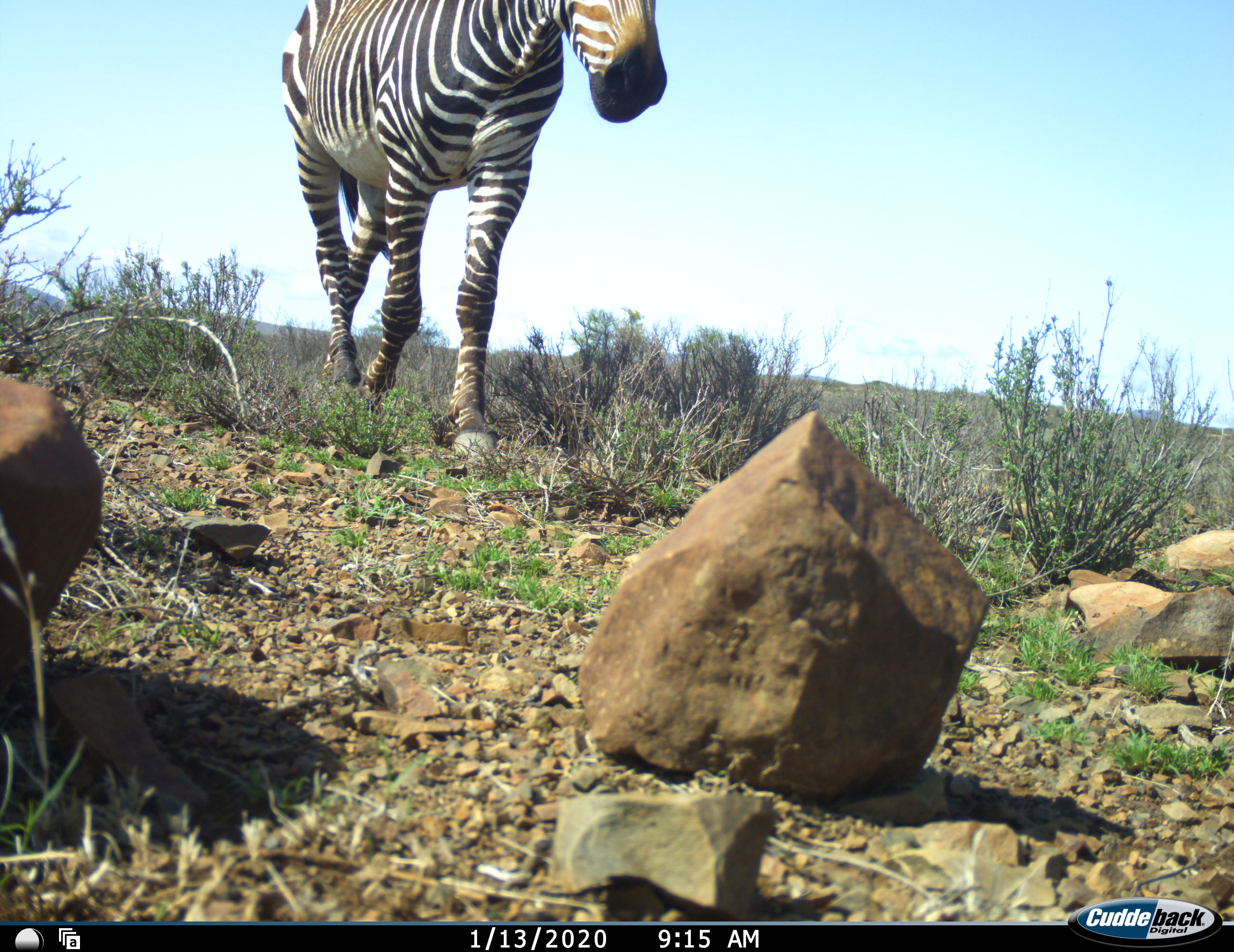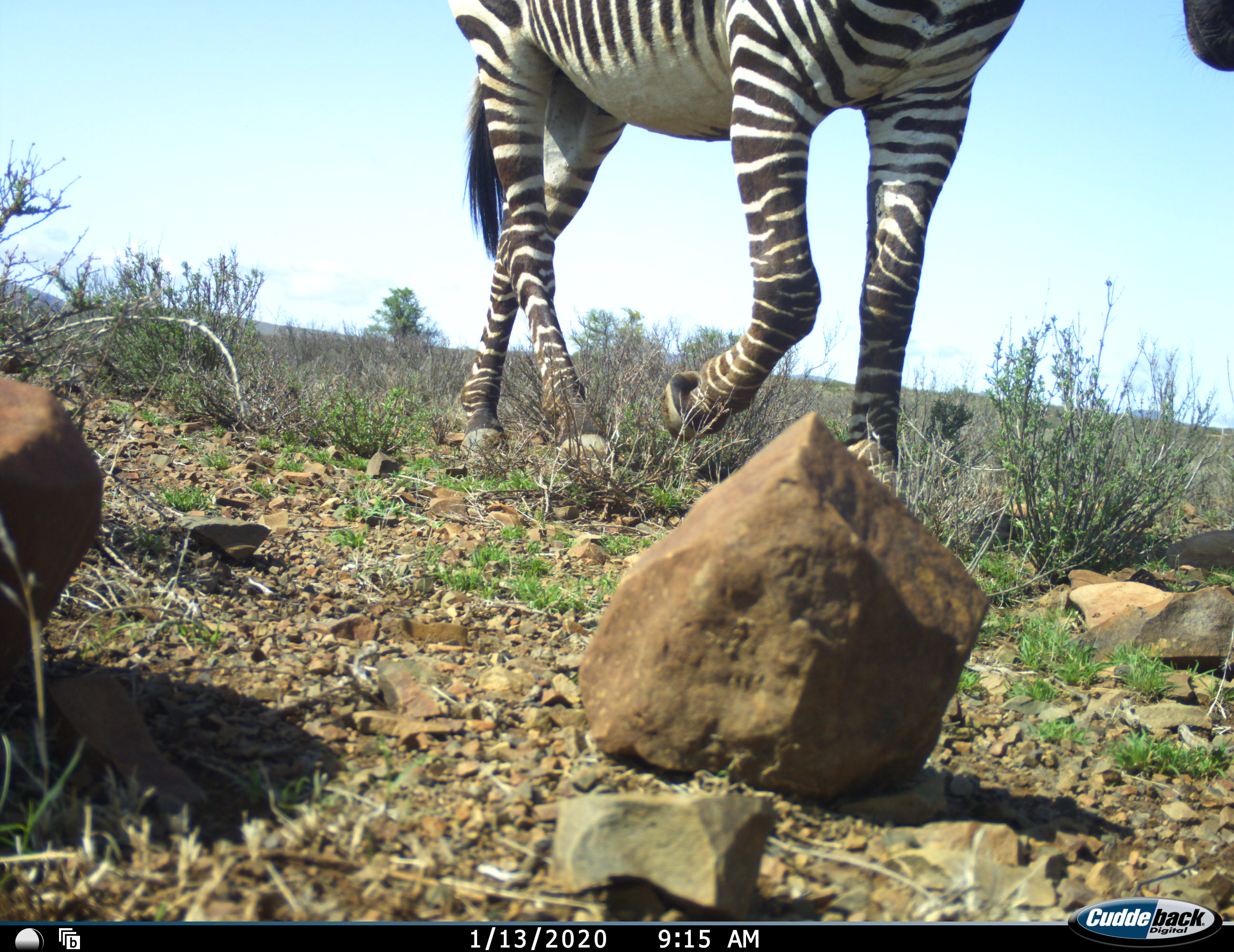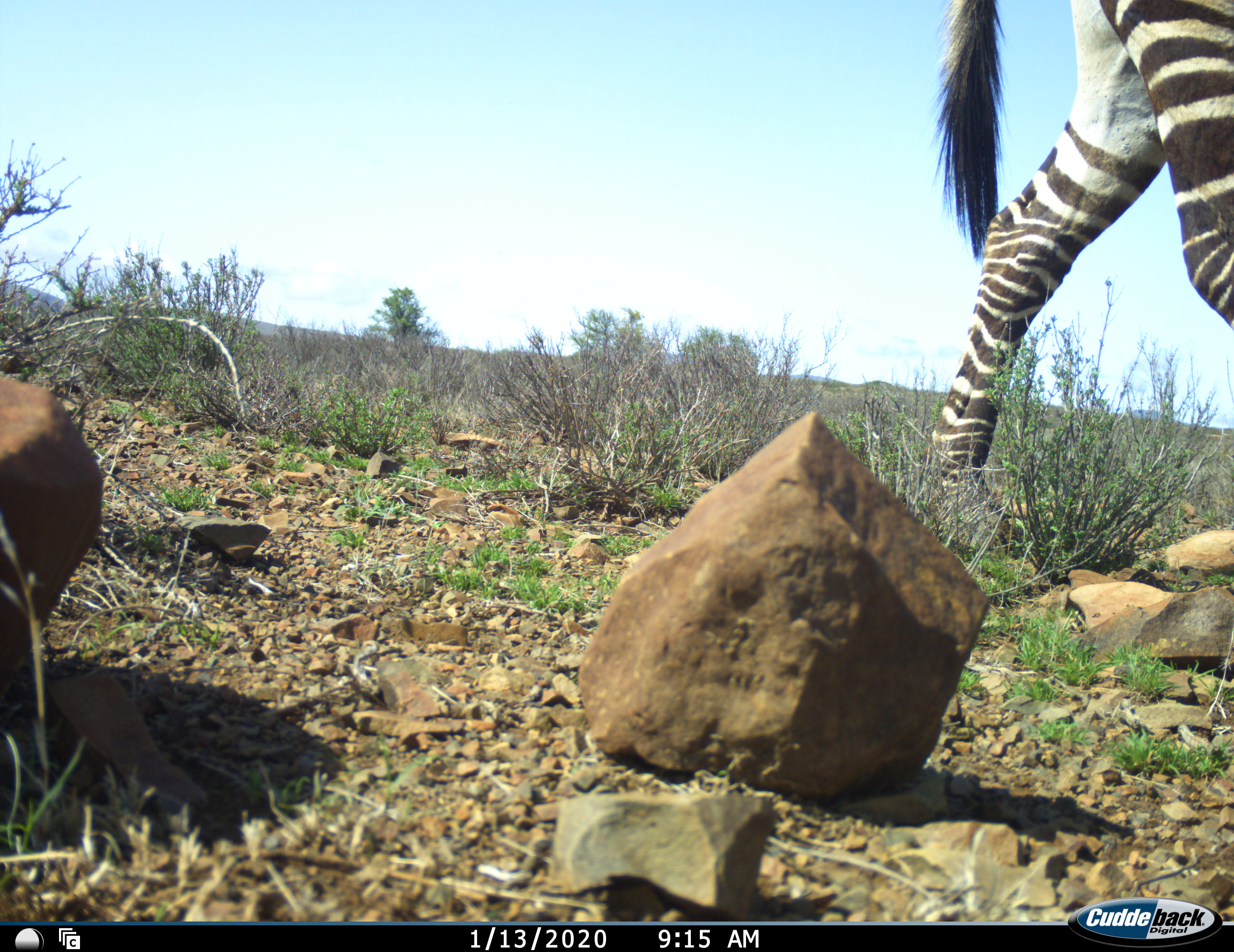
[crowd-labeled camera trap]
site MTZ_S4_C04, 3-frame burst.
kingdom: Animalia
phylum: Chordata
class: Mammalia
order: Perissodactyla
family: Equidae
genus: Equus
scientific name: Equus zebra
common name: mountain zebra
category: zebramountain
Zebramountain (mountain zebra) (Equus zebra), count 1. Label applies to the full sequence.